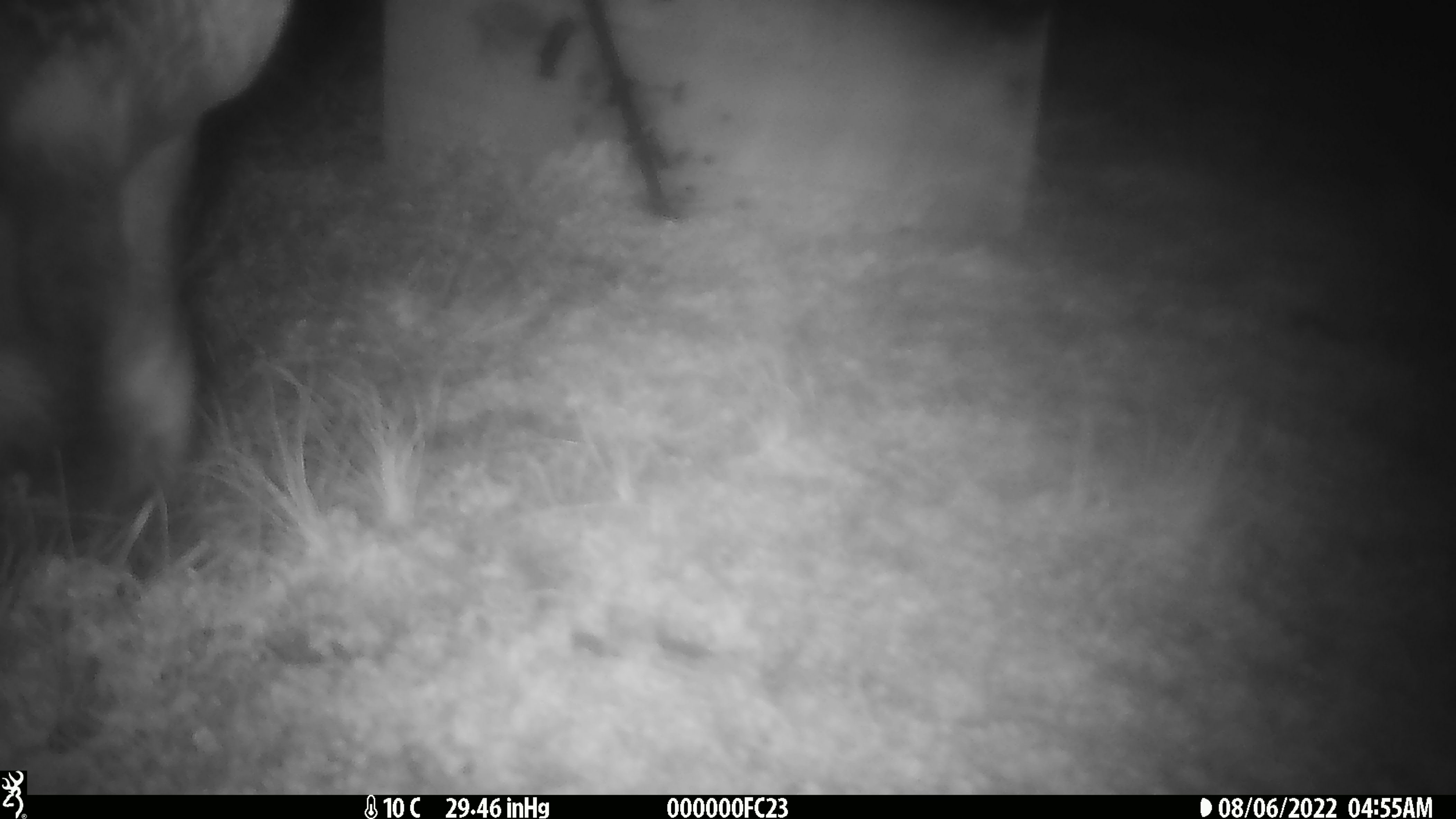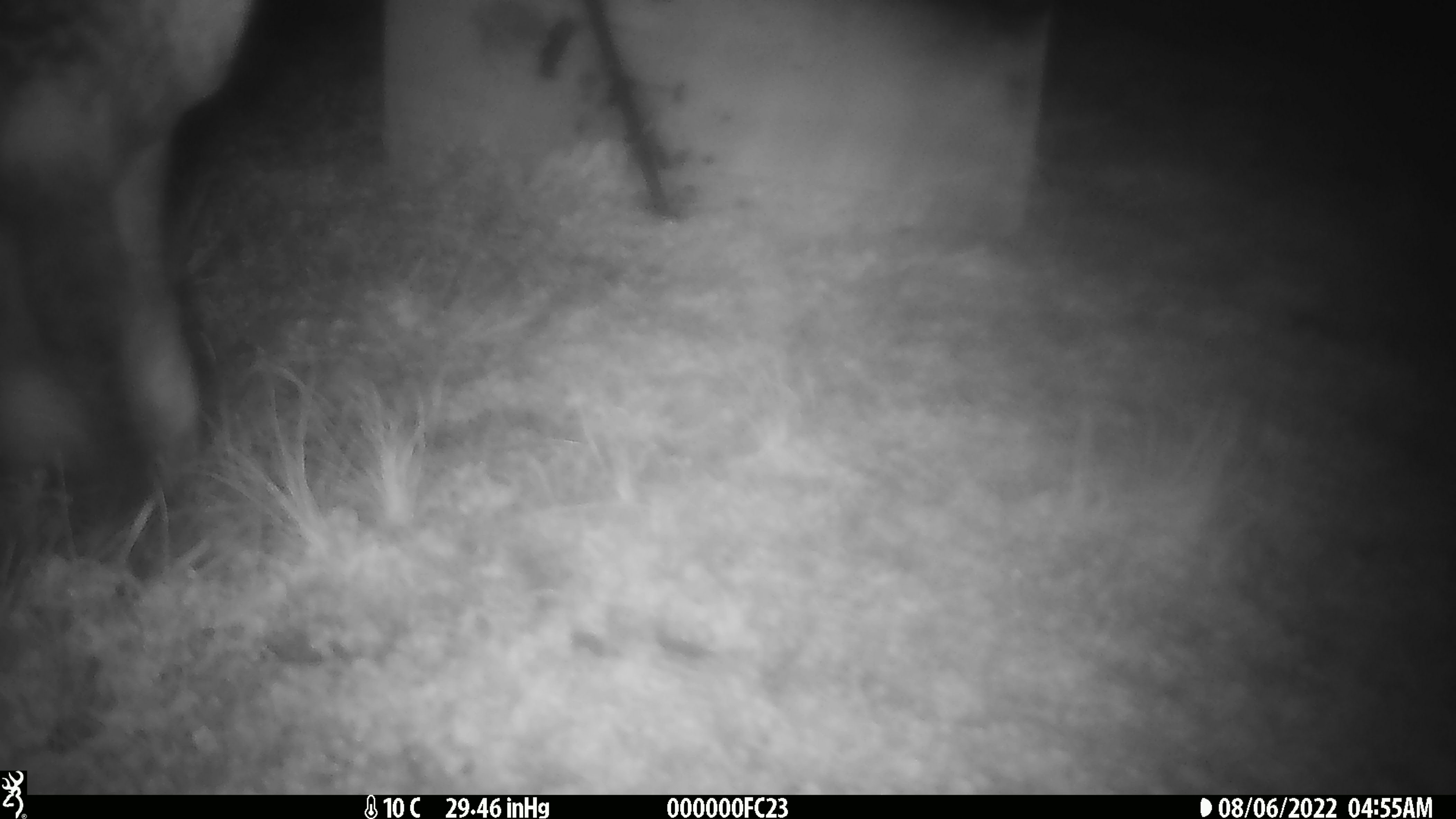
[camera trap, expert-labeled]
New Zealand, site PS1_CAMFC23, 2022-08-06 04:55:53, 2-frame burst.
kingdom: Animalia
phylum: Chordata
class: Mammalia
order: Artiodactyla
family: Cervidae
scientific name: Cervidae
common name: deer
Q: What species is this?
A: Deer (Cervidae).